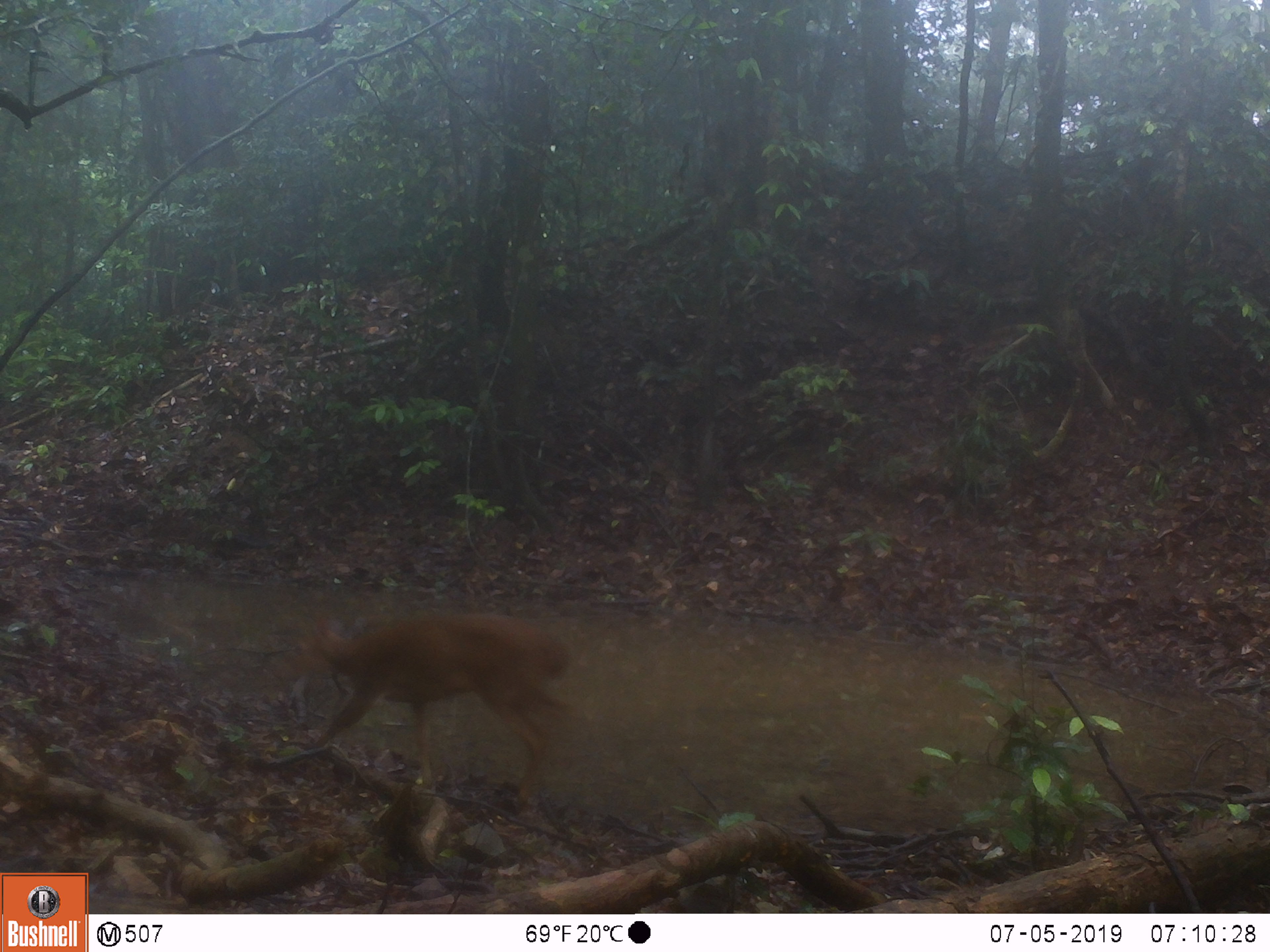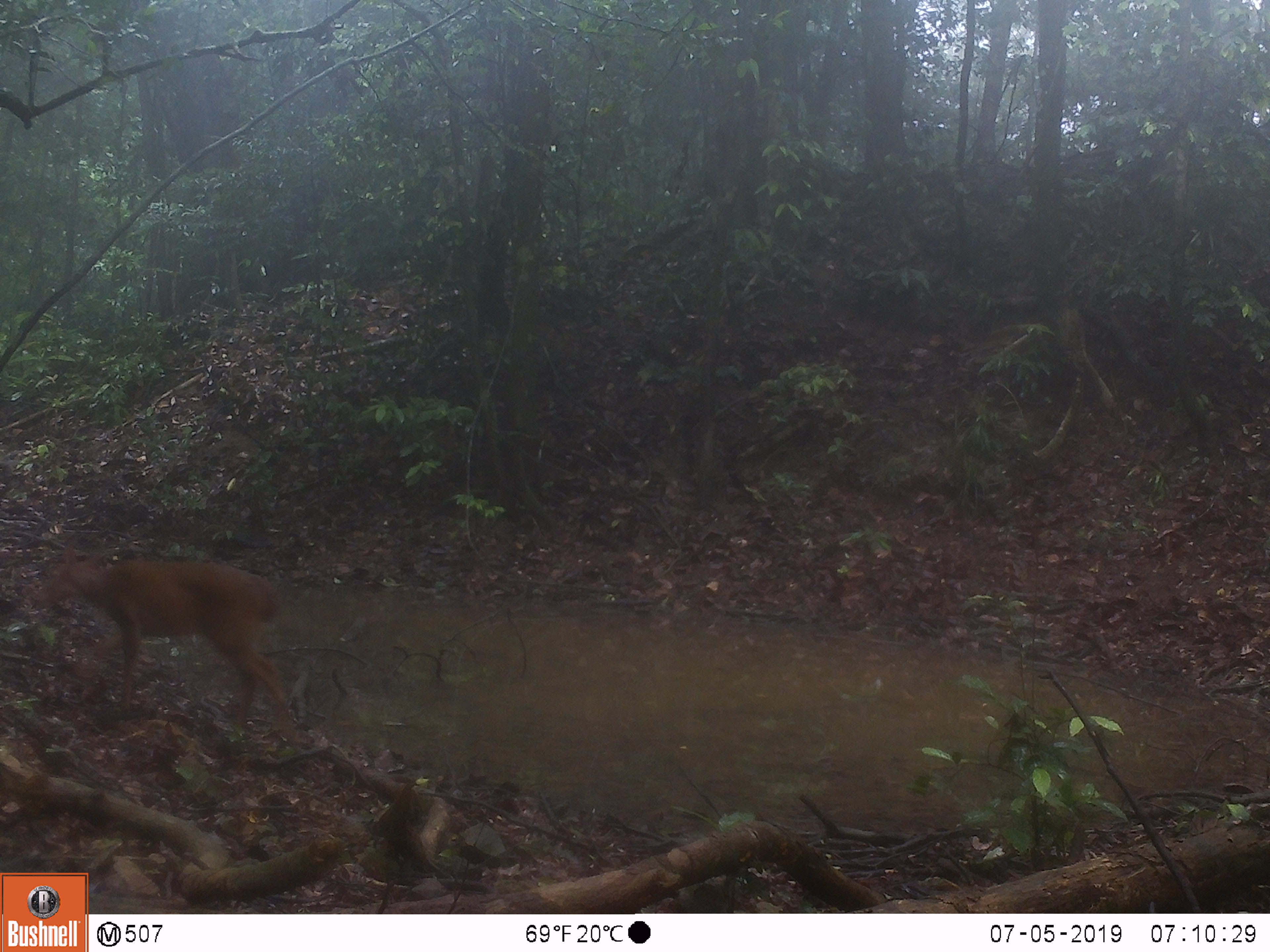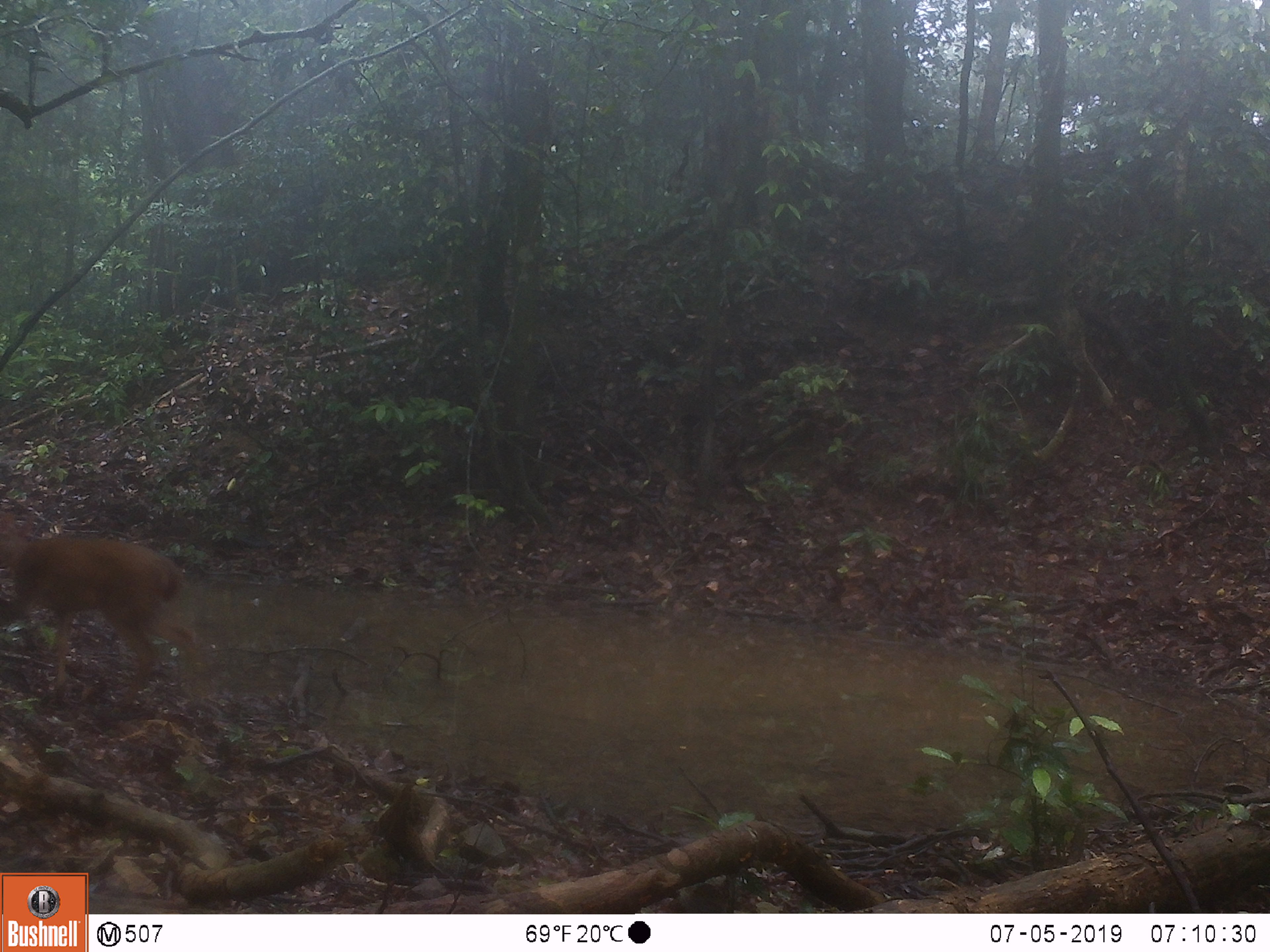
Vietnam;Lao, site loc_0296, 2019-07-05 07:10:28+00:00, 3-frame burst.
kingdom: Animalia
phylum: Chordata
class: Mammalia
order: Artiodactyla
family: Cervidae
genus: Muntiacus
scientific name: Muntiacus vuquangensis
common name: large-antlered muntjac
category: large antlered muntjac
Large antlered muntjac (large-antlered muntjac) (Muntiacus vuquangensis). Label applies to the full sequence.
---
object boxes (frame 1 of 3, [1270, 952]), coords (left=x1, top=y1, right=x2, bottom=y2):
large antlered muntjac: (left=281, top=603, right=583, bottom=809)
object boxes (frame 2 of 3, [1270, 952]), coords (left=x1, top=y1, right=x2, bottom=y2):
large antlered muntjac: (left=31, top=532, right=300, bottom=752)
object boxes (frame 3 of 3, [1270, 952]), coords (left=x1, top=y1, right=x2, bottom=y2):
large antlered muntjac: (left=0, top=510, right=212, bottom=705)